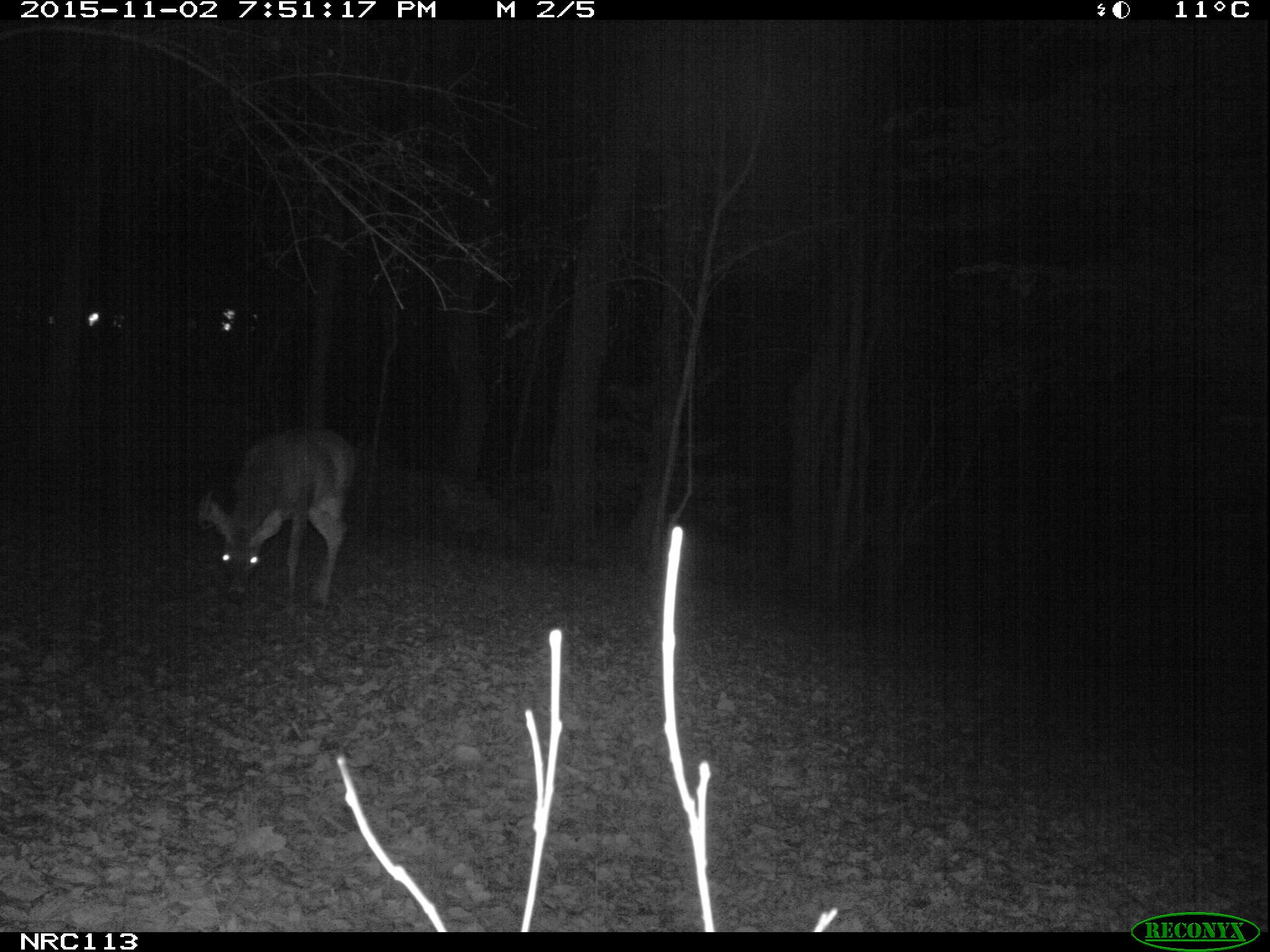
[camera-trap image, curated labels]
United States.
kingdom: Animalia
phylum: Chordata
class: Mammalia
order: Artiodactyla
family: Cervidae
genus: Odocoileus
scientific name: Odocoileus virginianus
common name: white-tailed deer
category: White Tailed Deer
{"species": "White Tailed Deer (white-tailed deer) (Odocoileus virginianus)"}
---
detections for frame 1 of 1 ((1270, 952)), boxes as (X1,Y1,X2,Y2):
White Tailed Deer: (187,422,378,612)